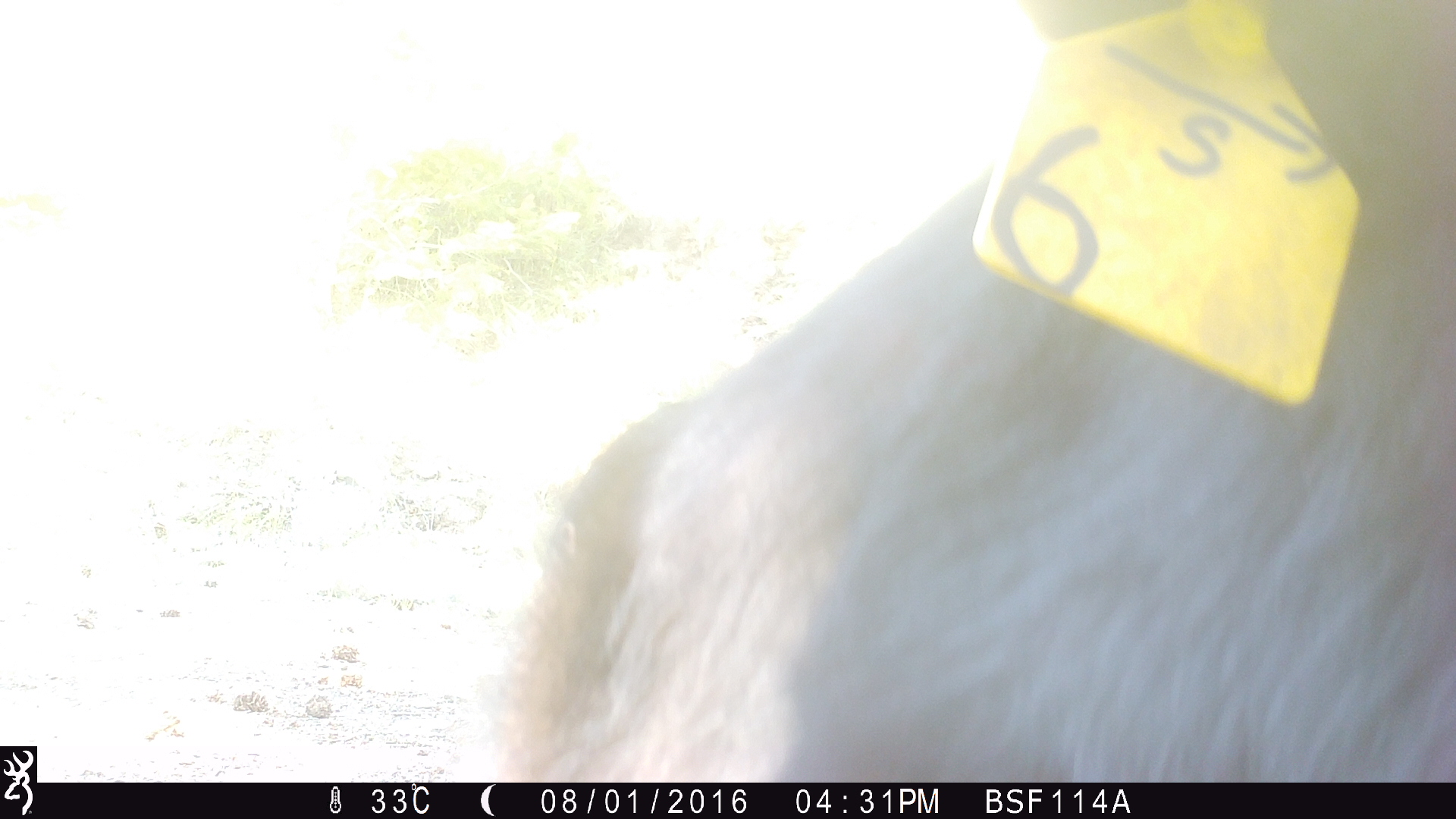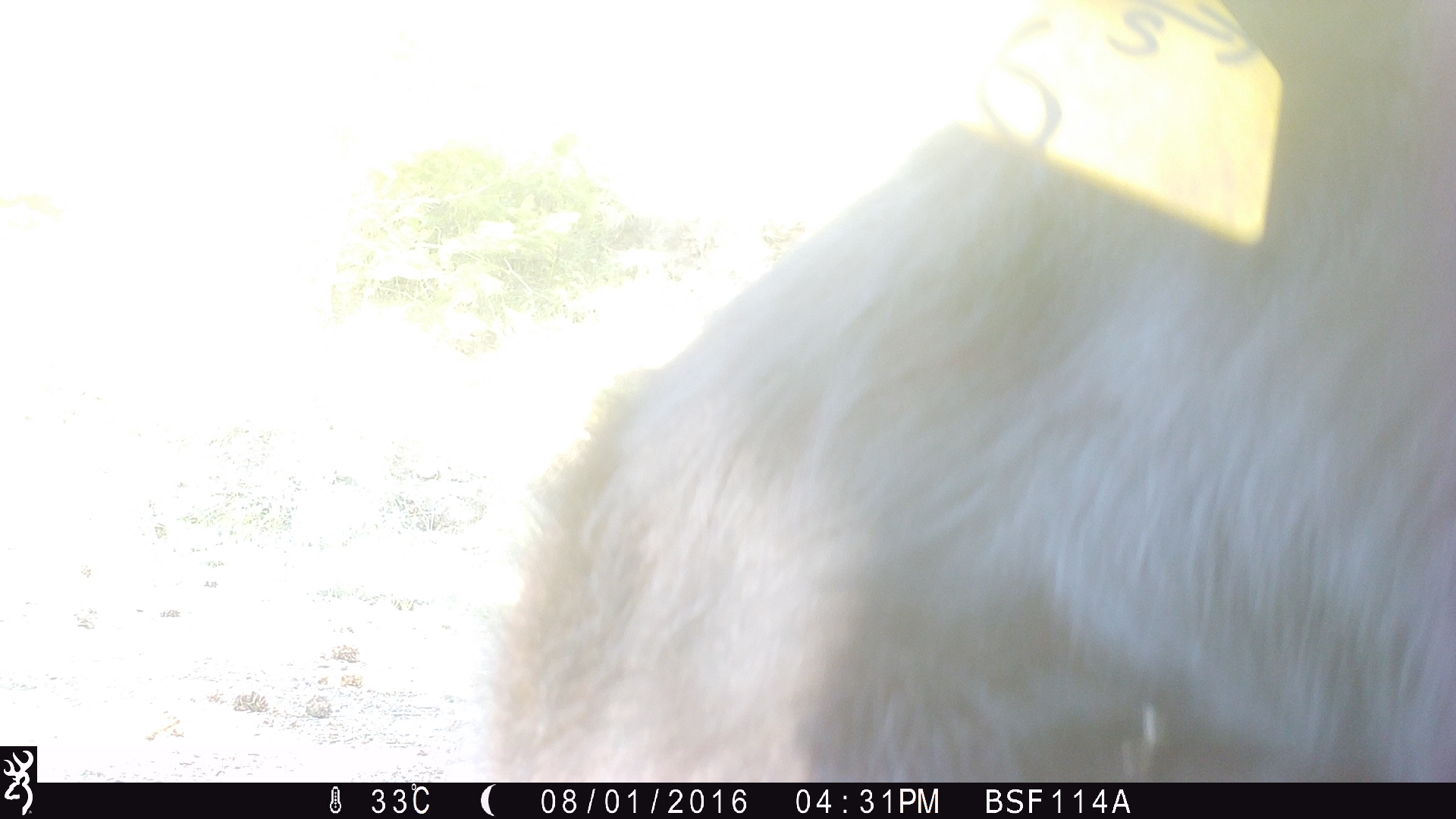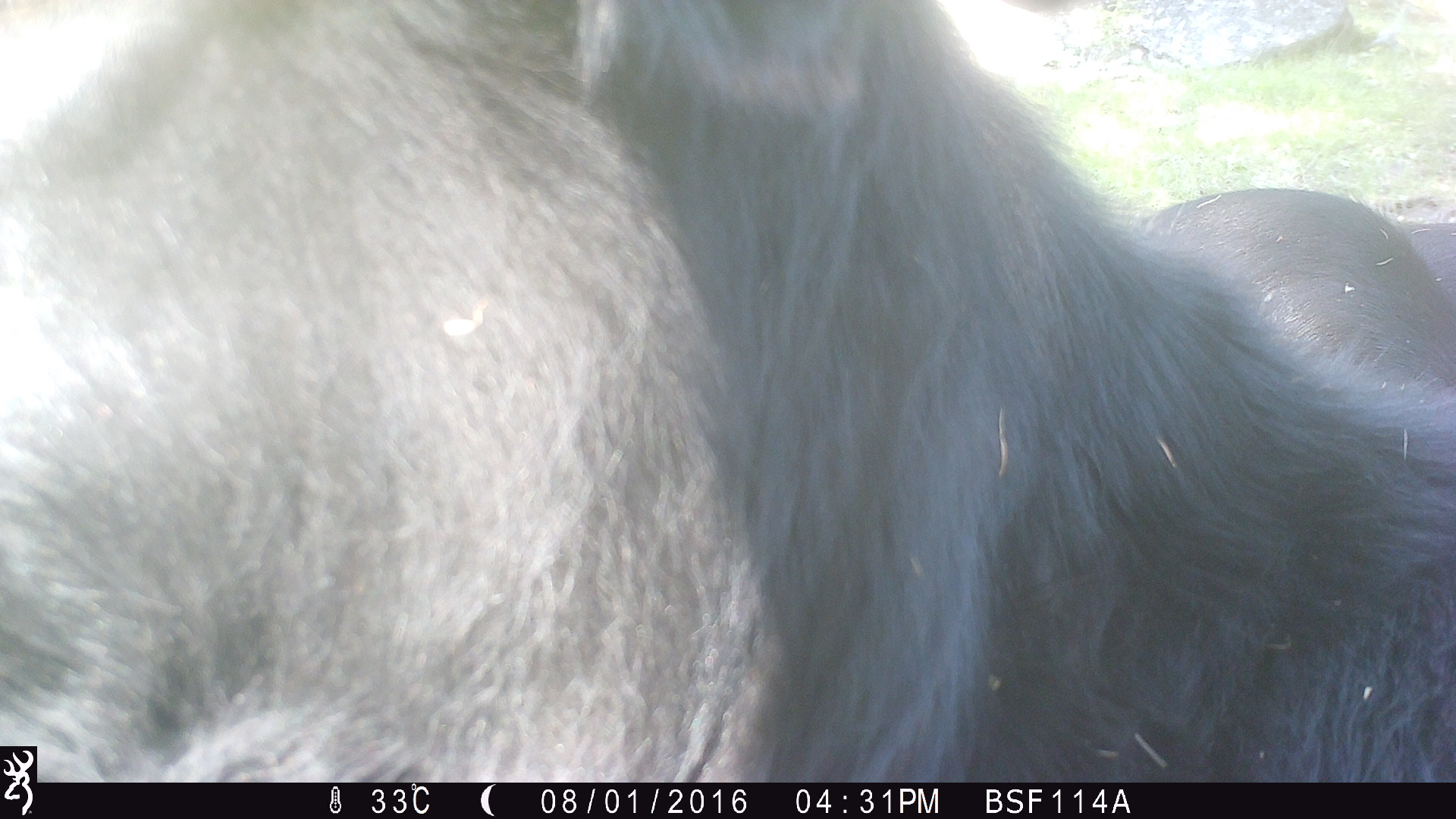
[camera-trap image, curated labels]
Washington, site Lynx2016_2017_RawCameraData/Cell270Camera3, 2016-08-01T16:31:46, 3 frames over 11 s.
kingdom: Animalia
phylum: Chordata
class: Mammalia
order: Artiodactyla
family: Bovidae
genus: Bos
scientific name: Bos taurus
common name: domestic cattle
Domestic cattle (Bos taurus). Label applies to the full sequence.